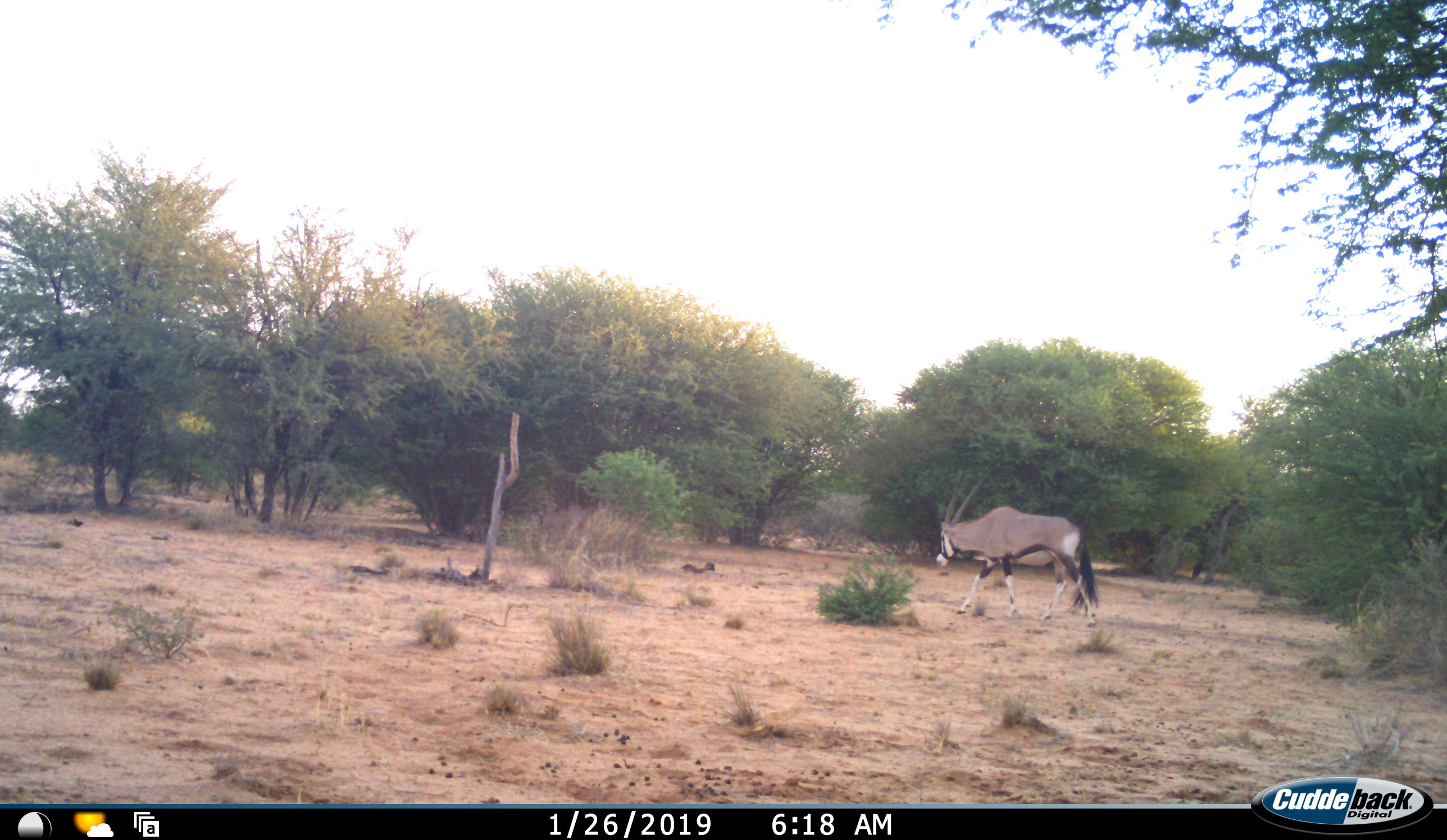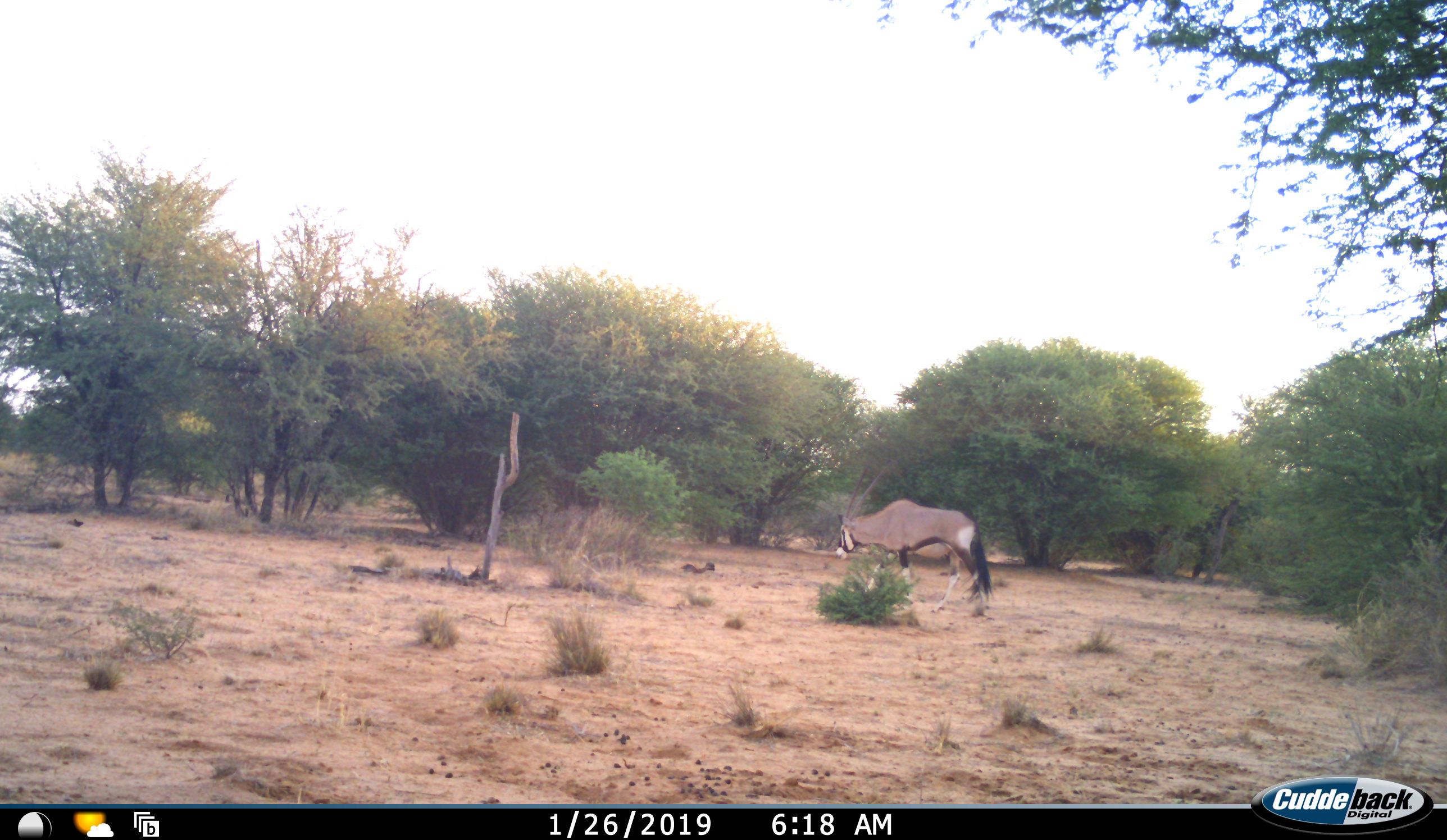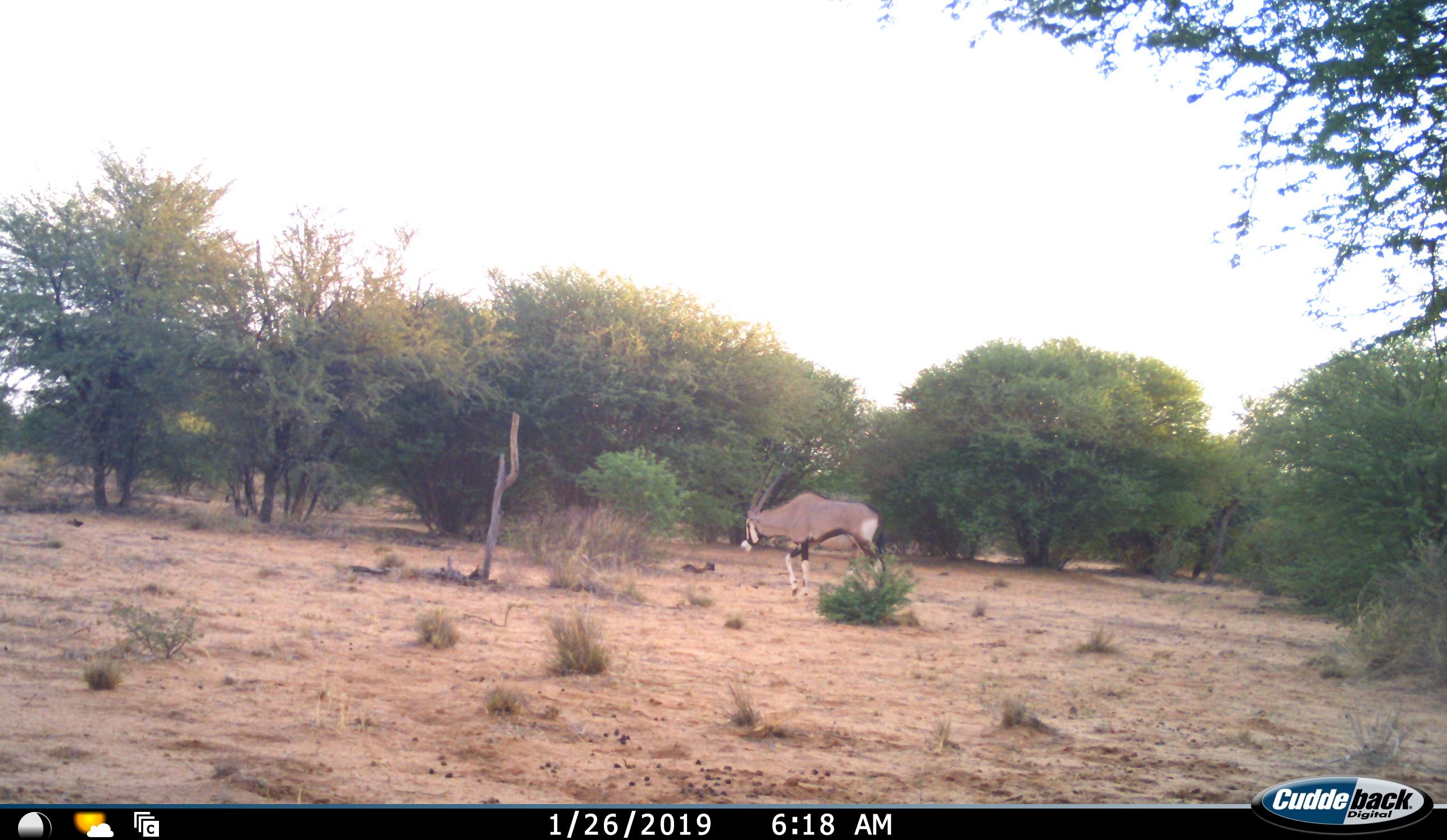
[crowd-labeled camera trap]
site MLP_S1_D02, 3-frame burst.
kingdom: Animalia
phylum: Chordata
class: Mammalia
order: Artiodactyla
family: Bovidae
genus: Oryx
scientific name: Oryx gazella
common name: gemsbok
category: oryx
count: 1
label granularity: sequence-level